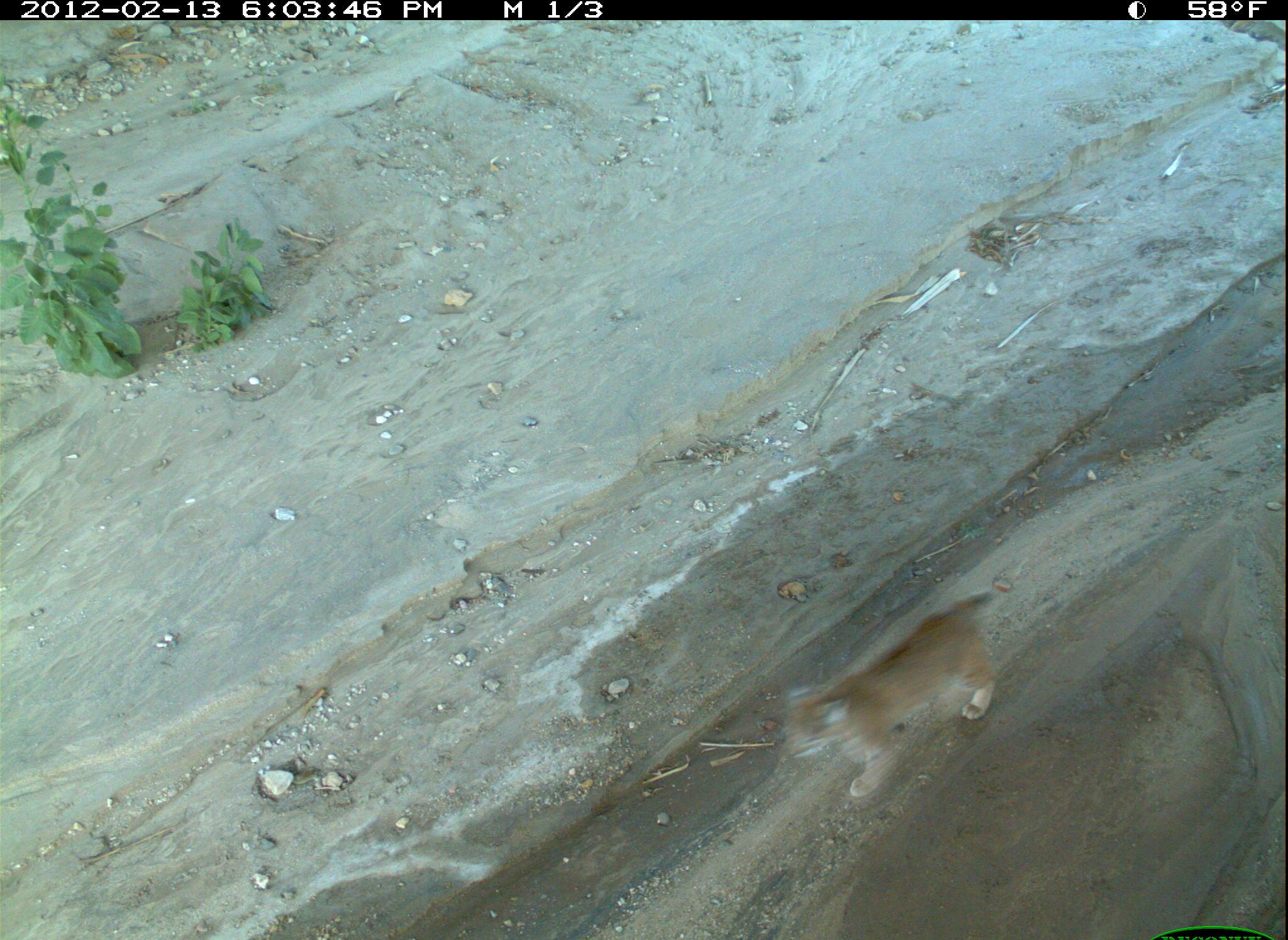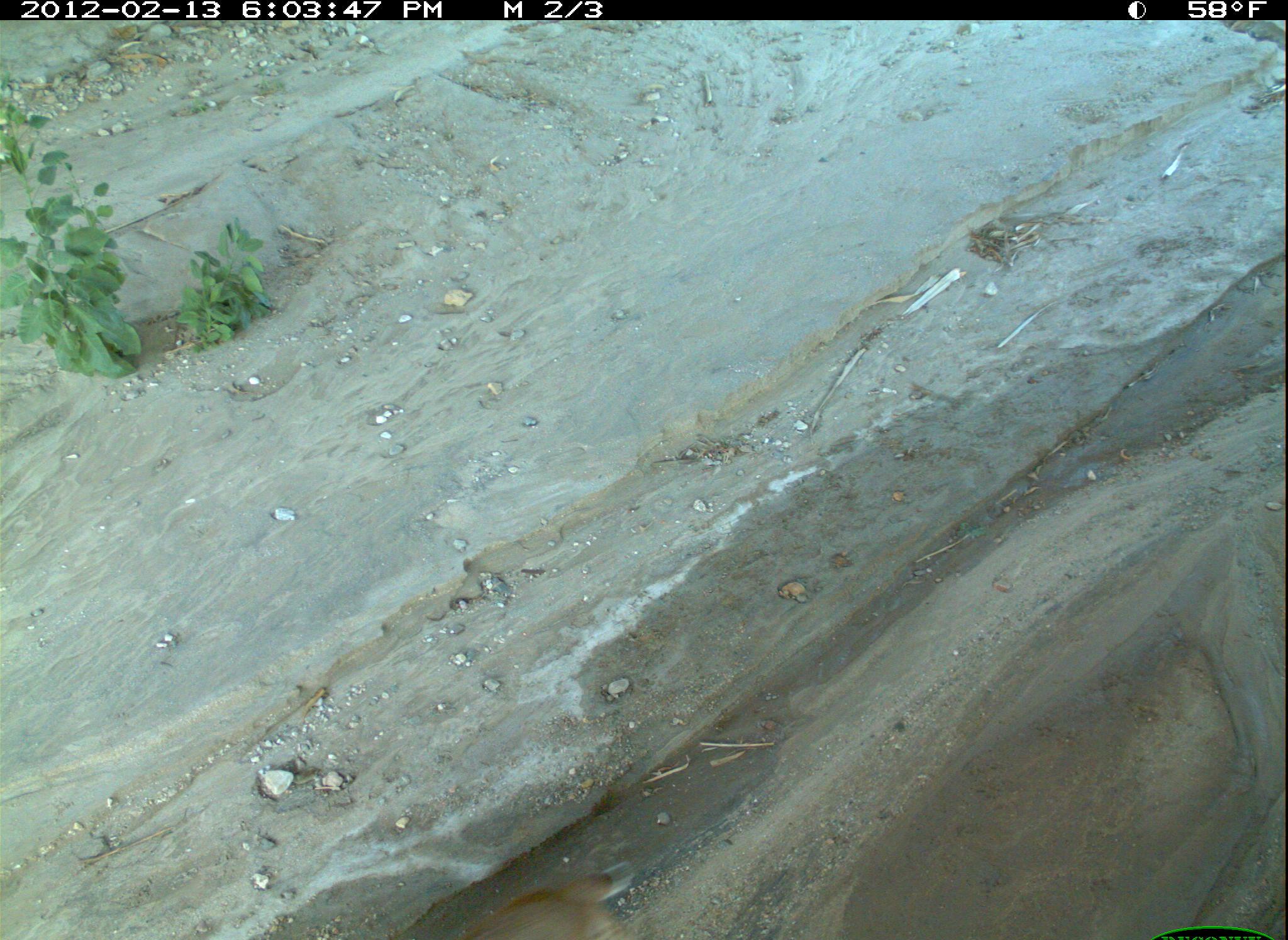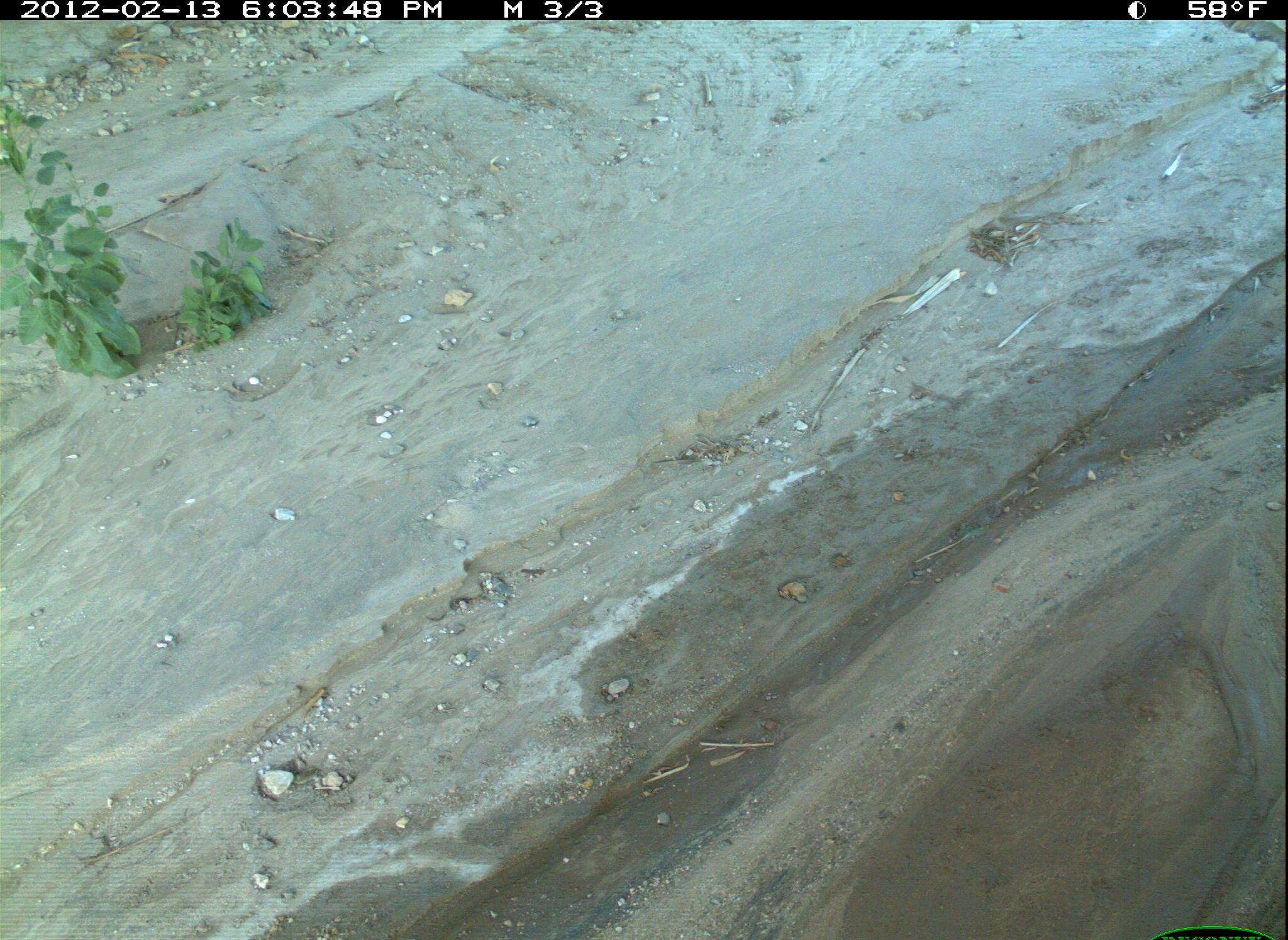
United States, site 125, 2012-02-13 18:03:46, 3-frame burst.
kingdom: Animalia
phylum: Chordata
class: Mammalia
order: Carnivora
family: Felidae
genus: Lynx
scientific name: Lynx rufus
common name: bobcat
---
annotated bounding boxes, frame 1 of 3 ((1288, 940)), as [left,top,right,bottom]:
bobcat: [771,585,1008,806]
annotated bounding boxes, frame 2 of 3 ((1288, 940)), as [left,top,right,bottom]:
bobcat: [435,855,653,940]